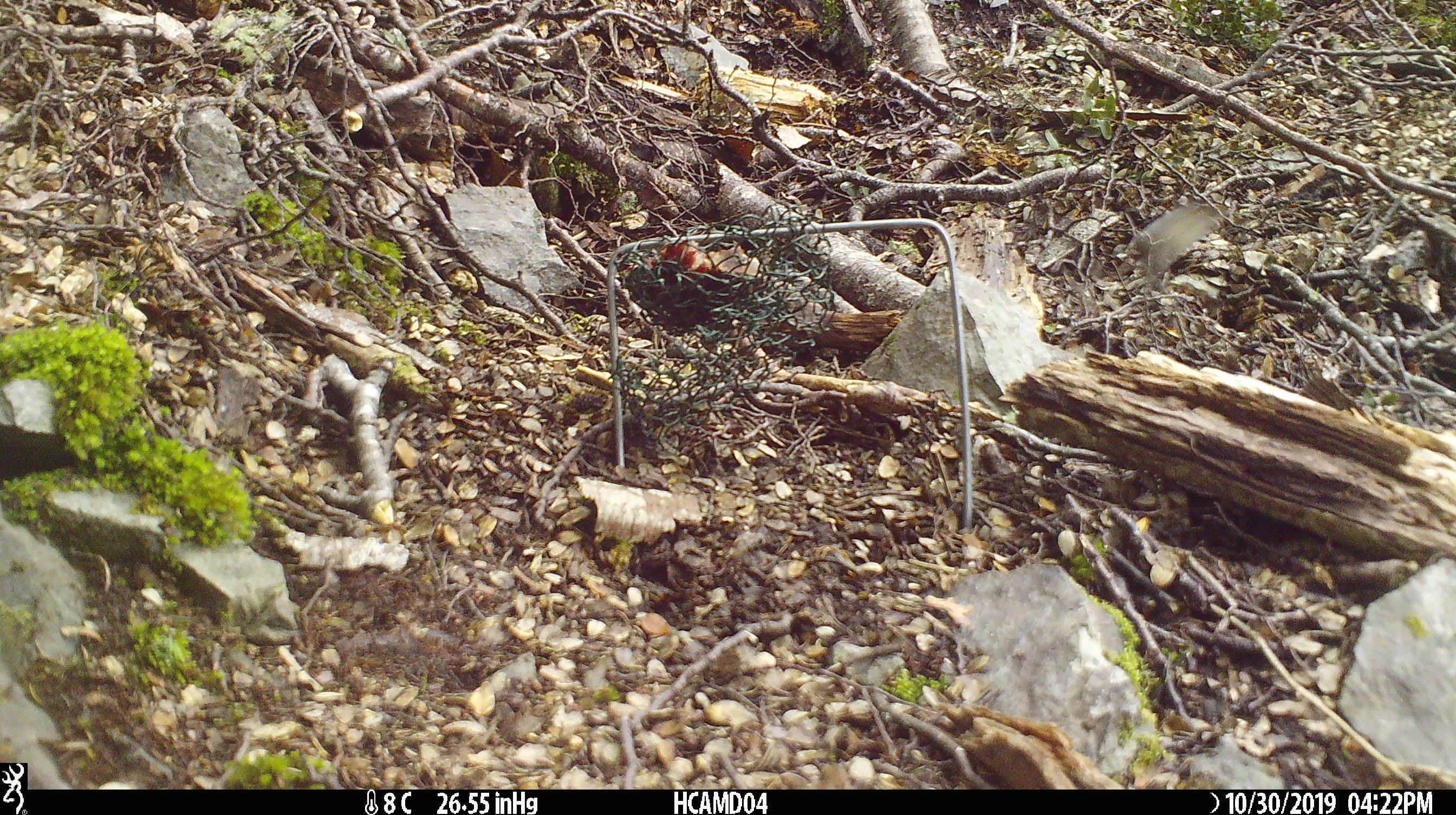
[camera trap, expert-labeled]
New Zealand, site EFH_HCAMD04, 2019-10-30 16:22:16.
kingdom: Animalia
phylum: Chordata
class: Mammalia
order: Rodentia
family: Muridae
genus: Mus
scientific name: Mus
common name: mouse